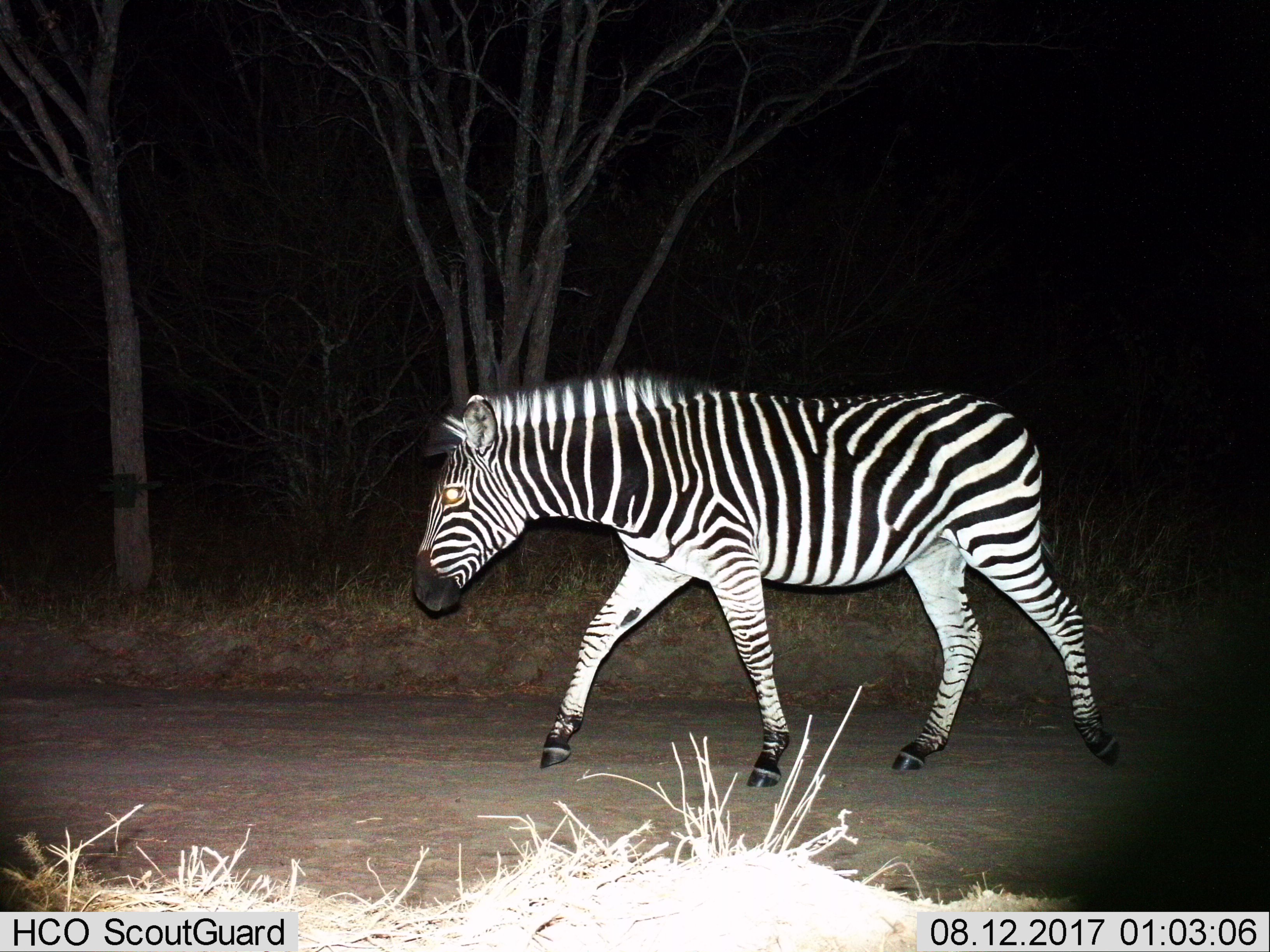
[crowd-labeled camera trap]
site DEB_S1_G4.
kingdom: Animalia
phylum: Chordata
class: Mammalia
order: Perissodactyla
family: Equidae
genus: Equus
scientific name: Equus quagga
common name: plains zebra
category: zebraplains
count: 1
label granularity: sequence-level